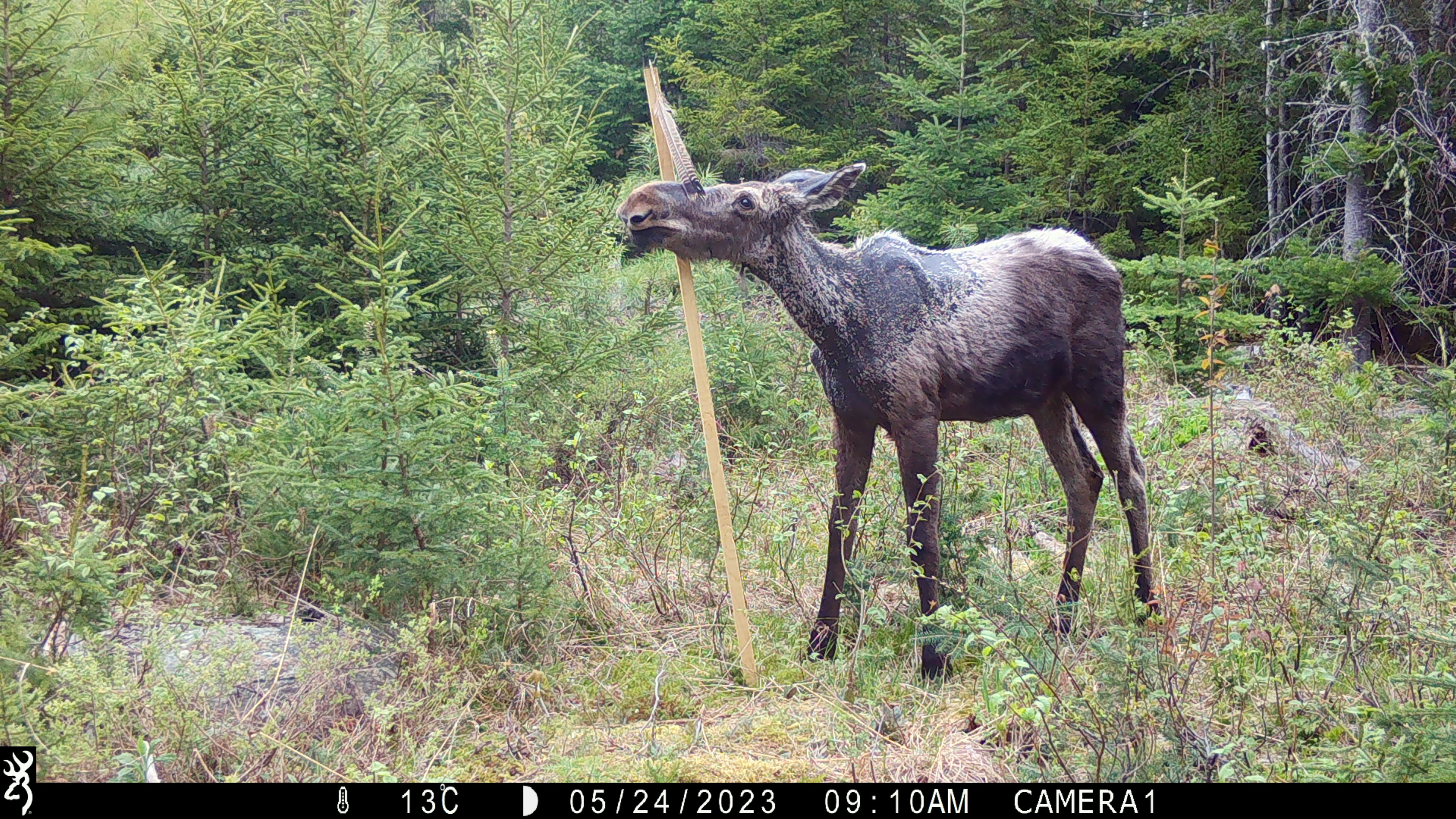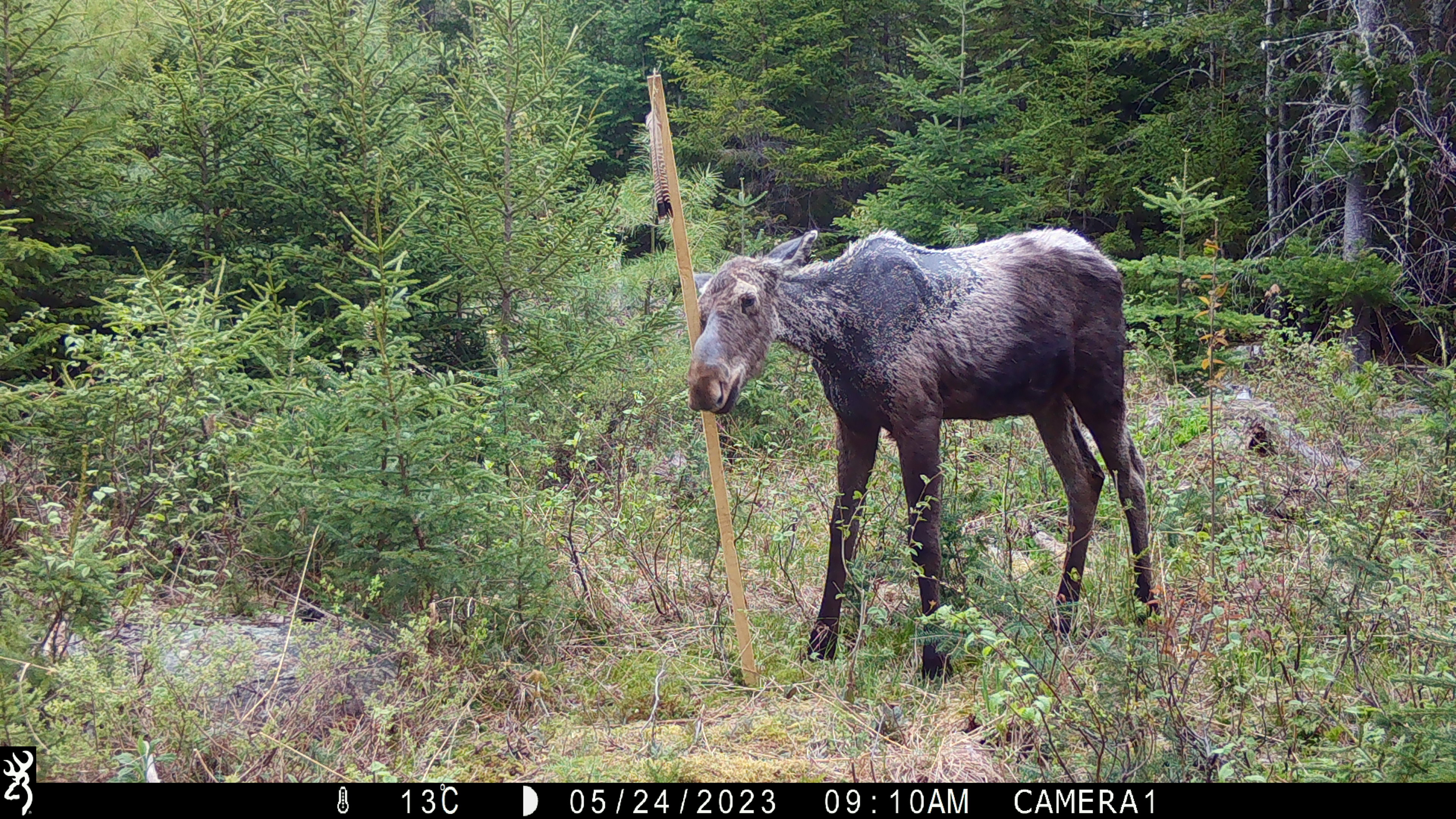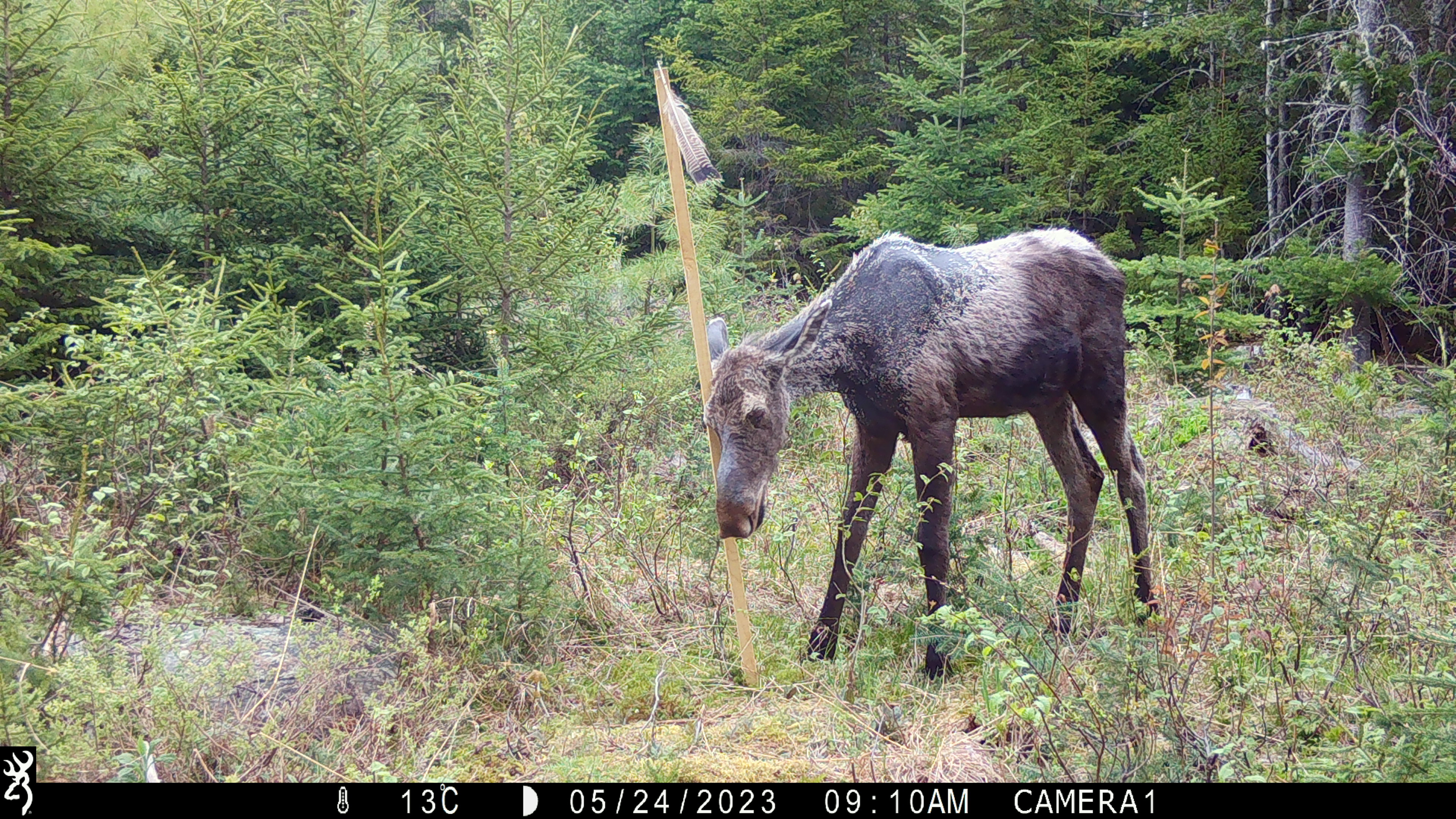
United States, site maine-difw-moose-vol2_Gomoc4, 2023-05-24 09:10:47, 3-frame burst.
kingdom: Animalia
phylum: Chordata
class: Mammalia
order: Artiodactyla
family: Cervidae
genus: Alces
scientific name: Alces alces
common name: moose